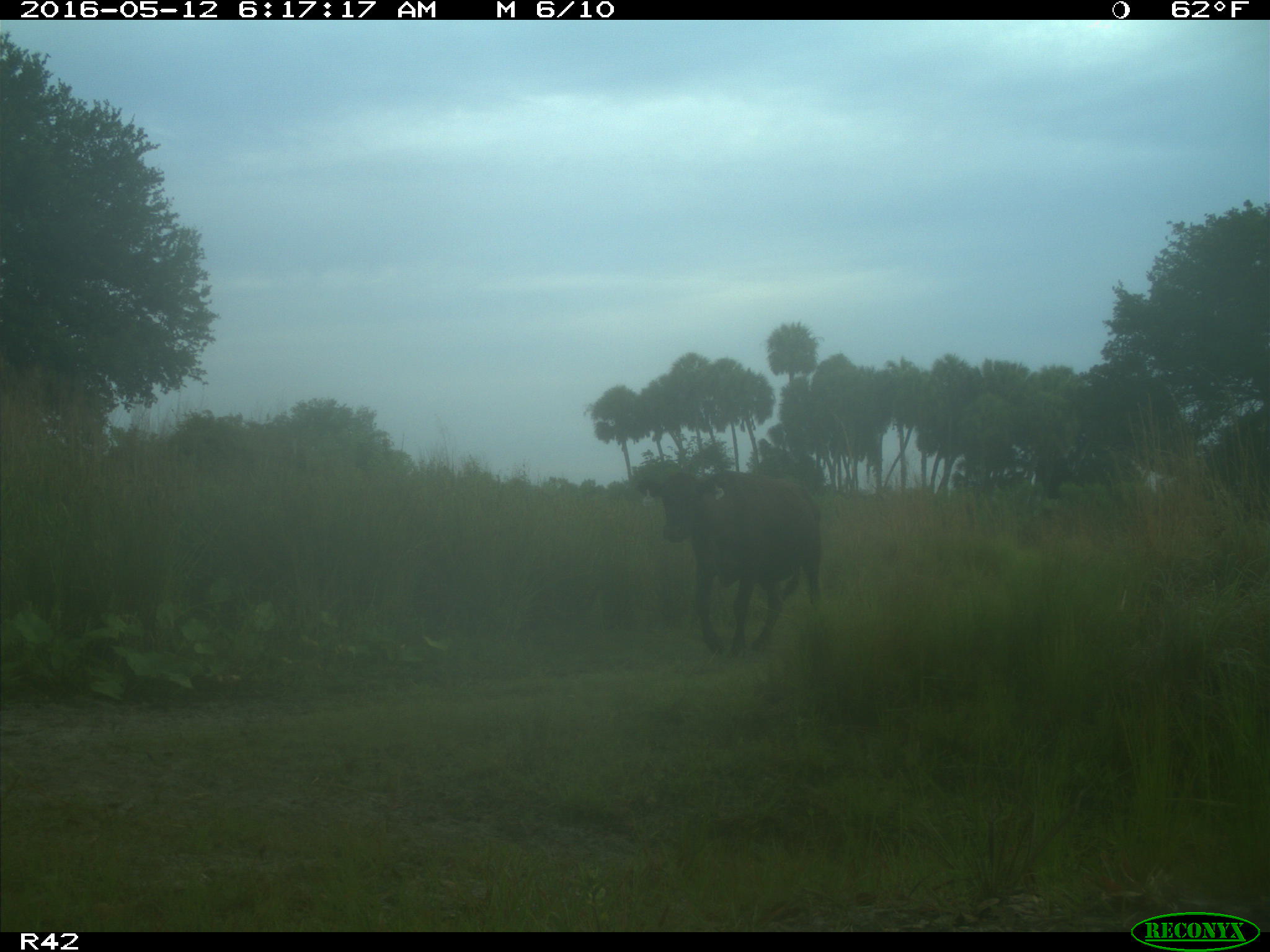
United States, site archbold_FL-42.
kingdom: Animalia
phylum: Chordata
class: Mammalia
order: Artiodactyla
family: Bovidae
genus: Bos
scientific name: Bos taurus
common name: domestic cow